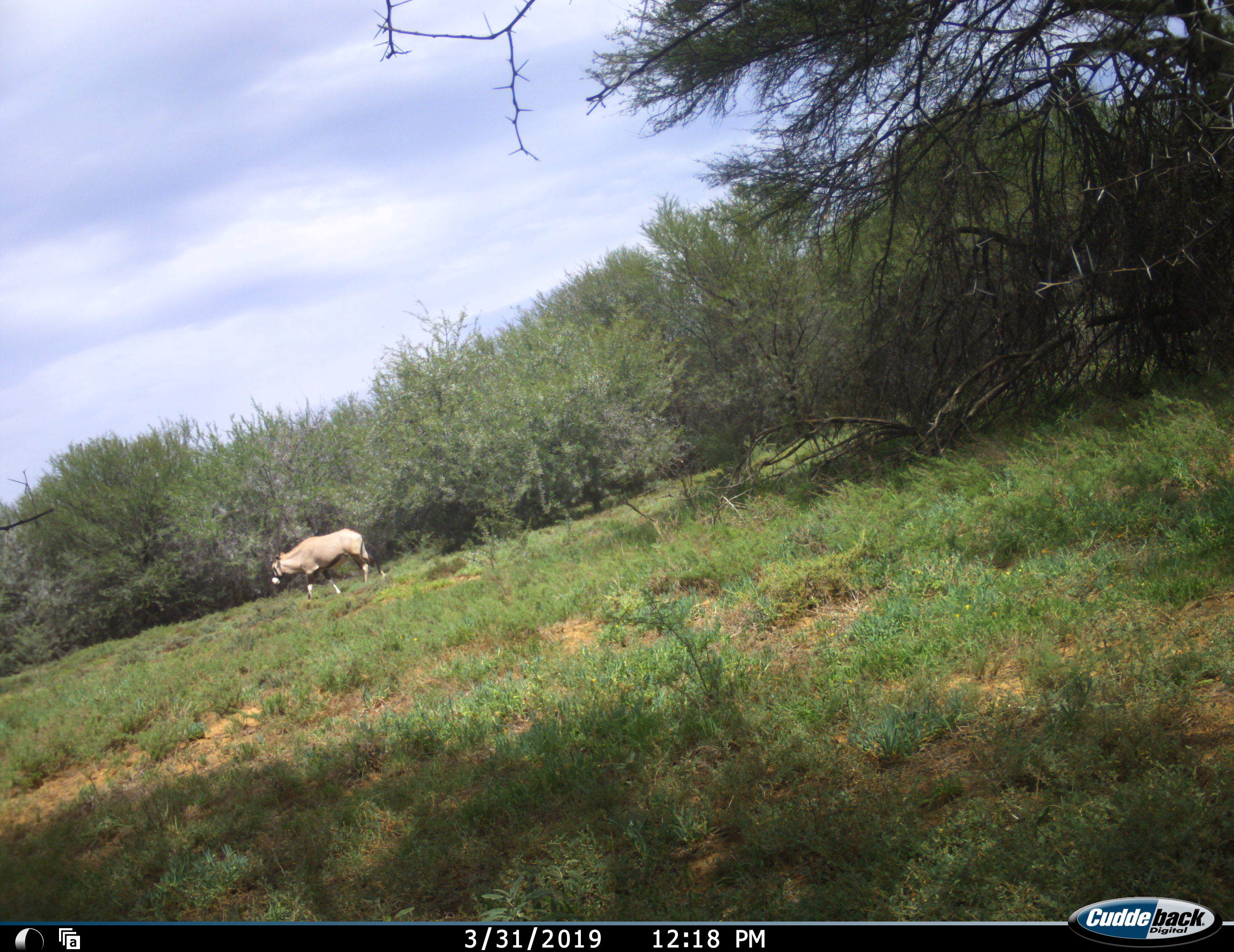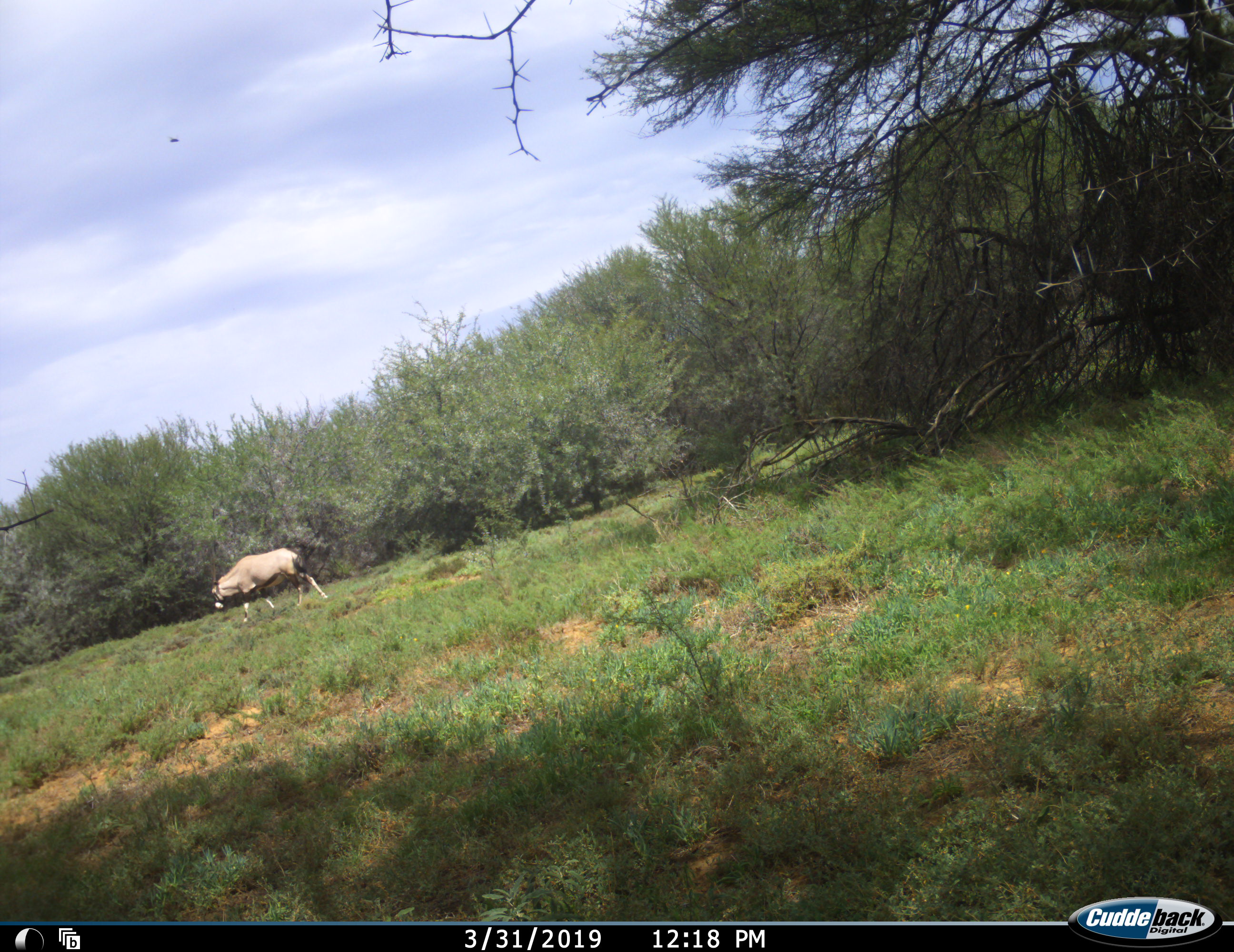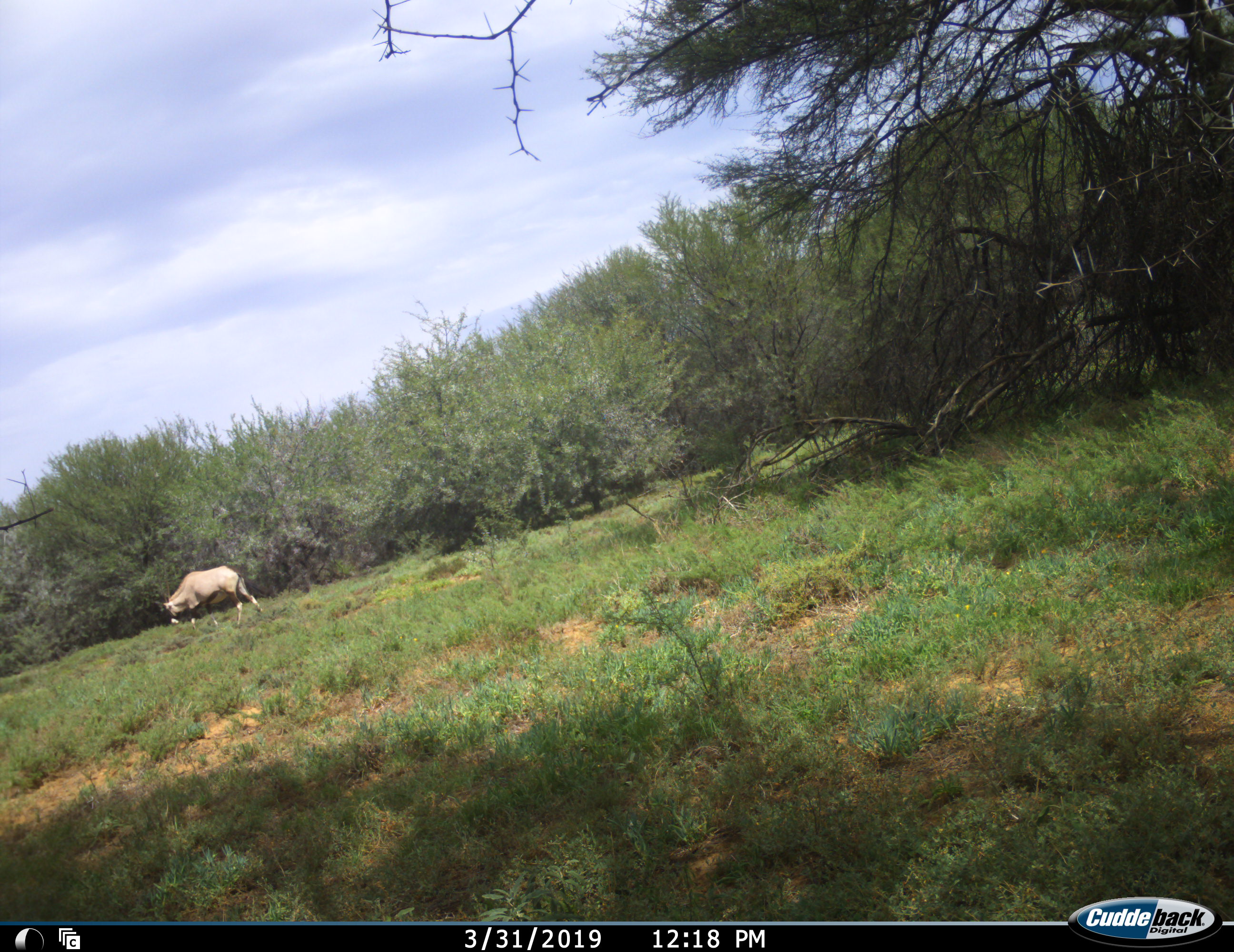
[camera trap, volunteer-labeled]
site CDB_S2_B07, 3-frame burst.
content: unidentified animal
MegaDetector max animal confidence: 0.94